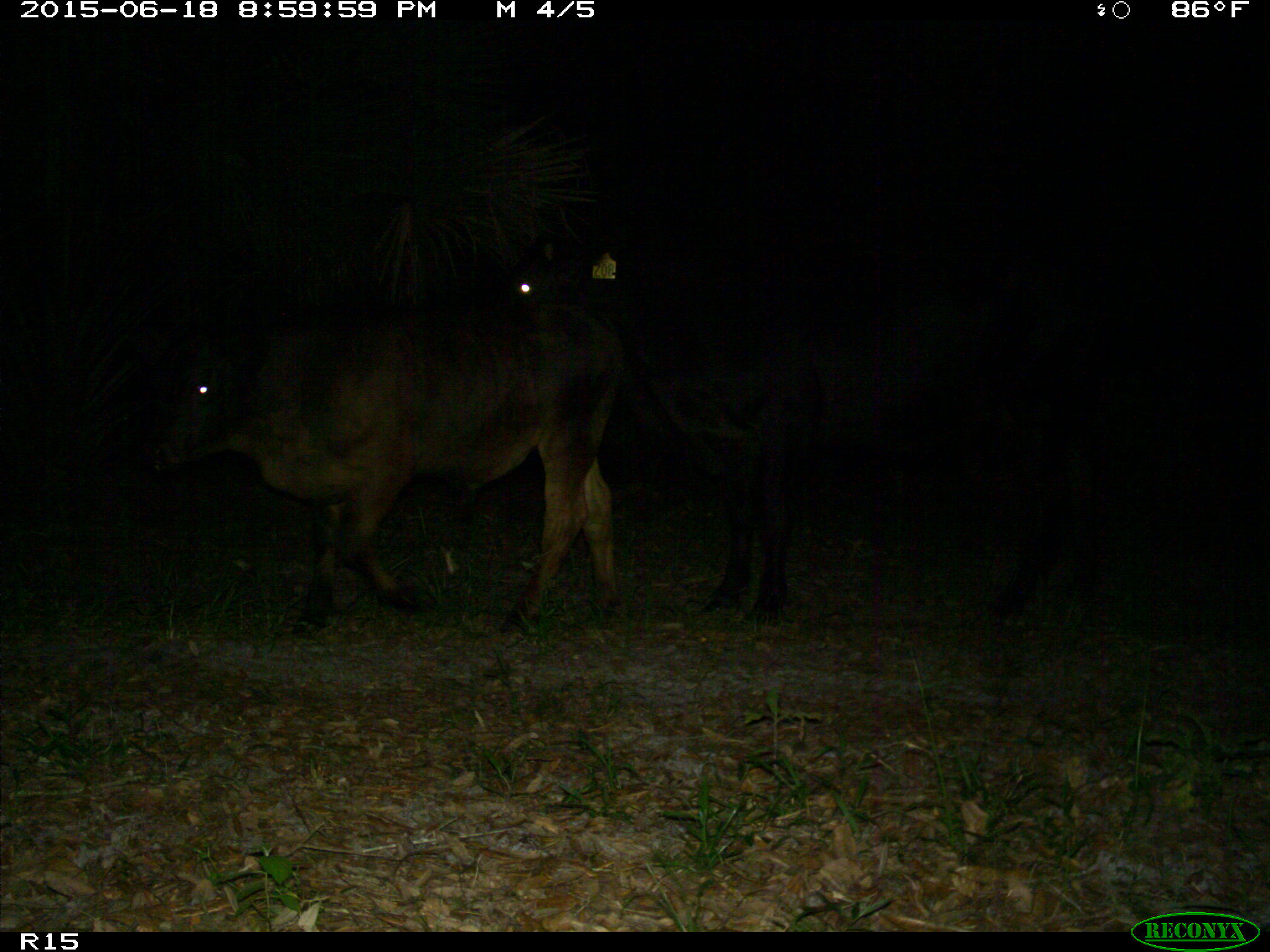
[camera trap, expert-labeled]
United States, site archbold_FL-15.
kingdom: Animalia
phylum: Chordata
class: Mammalia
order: Artiodactyla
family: Bovidae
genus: Bos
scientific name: Bos taurus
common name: domestic cow